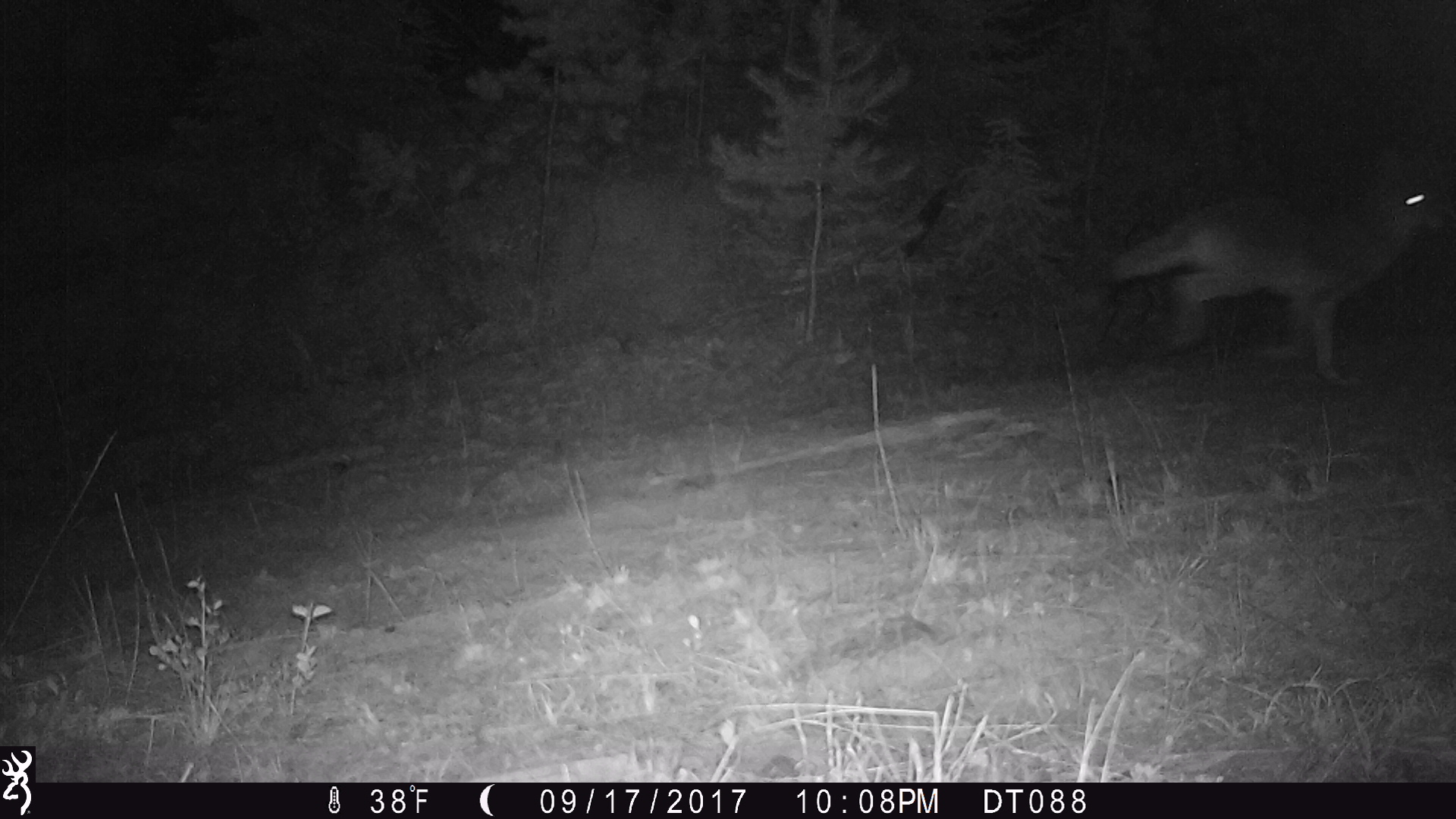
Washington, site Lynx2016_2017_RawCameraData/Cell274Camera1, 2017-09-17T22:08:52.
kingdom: Animalia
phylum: Chordata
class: Mammalia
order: Carnivora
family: Canidae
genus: Canis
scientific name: Canis latrans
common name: coyote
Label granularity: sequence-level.